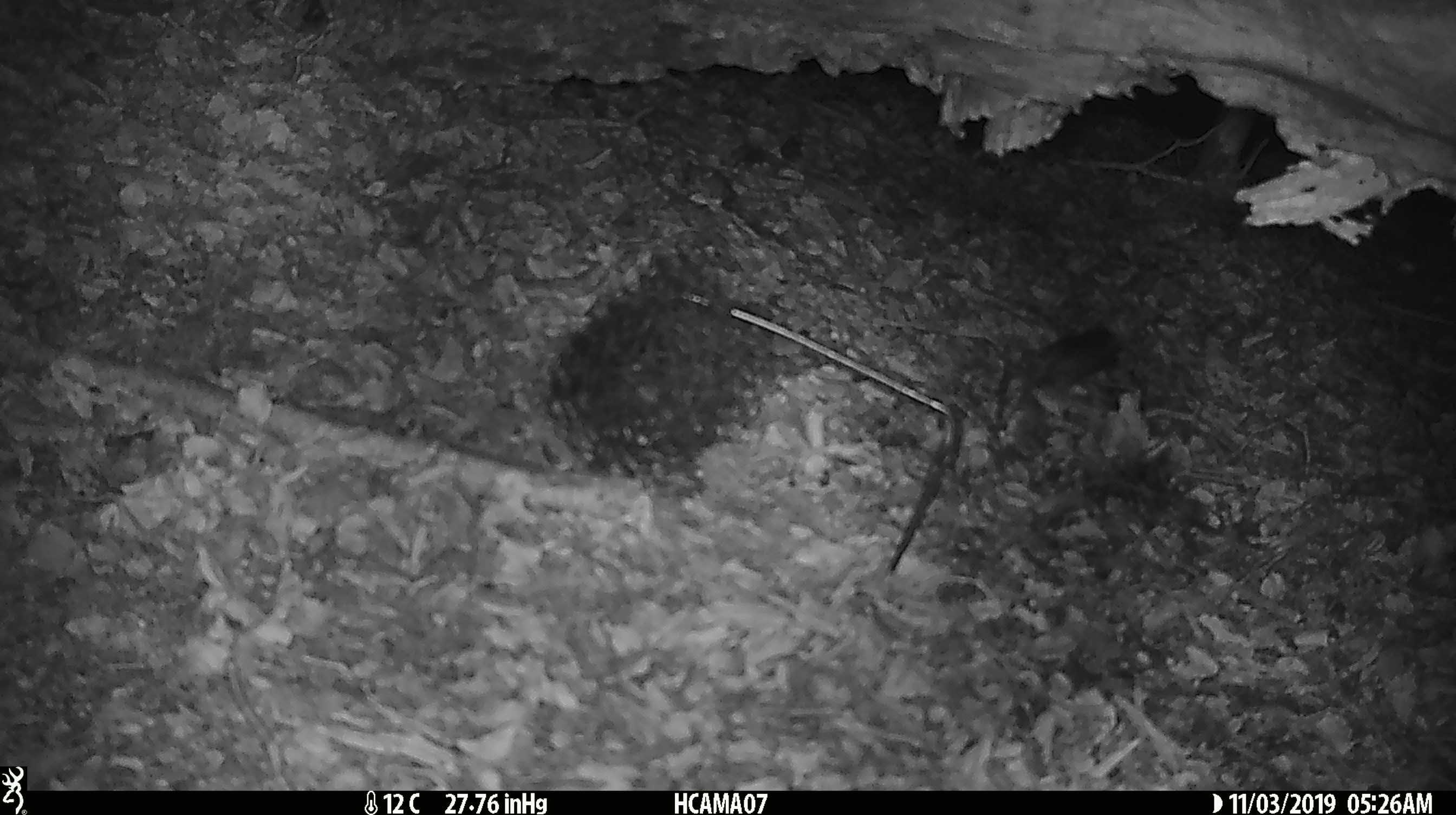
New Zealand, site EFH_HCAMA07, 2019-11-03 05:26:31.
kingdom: Animalia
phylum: Chordata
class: Mammalia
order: Rodentia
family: Muridae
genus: Mus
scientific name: Mus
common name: mouse